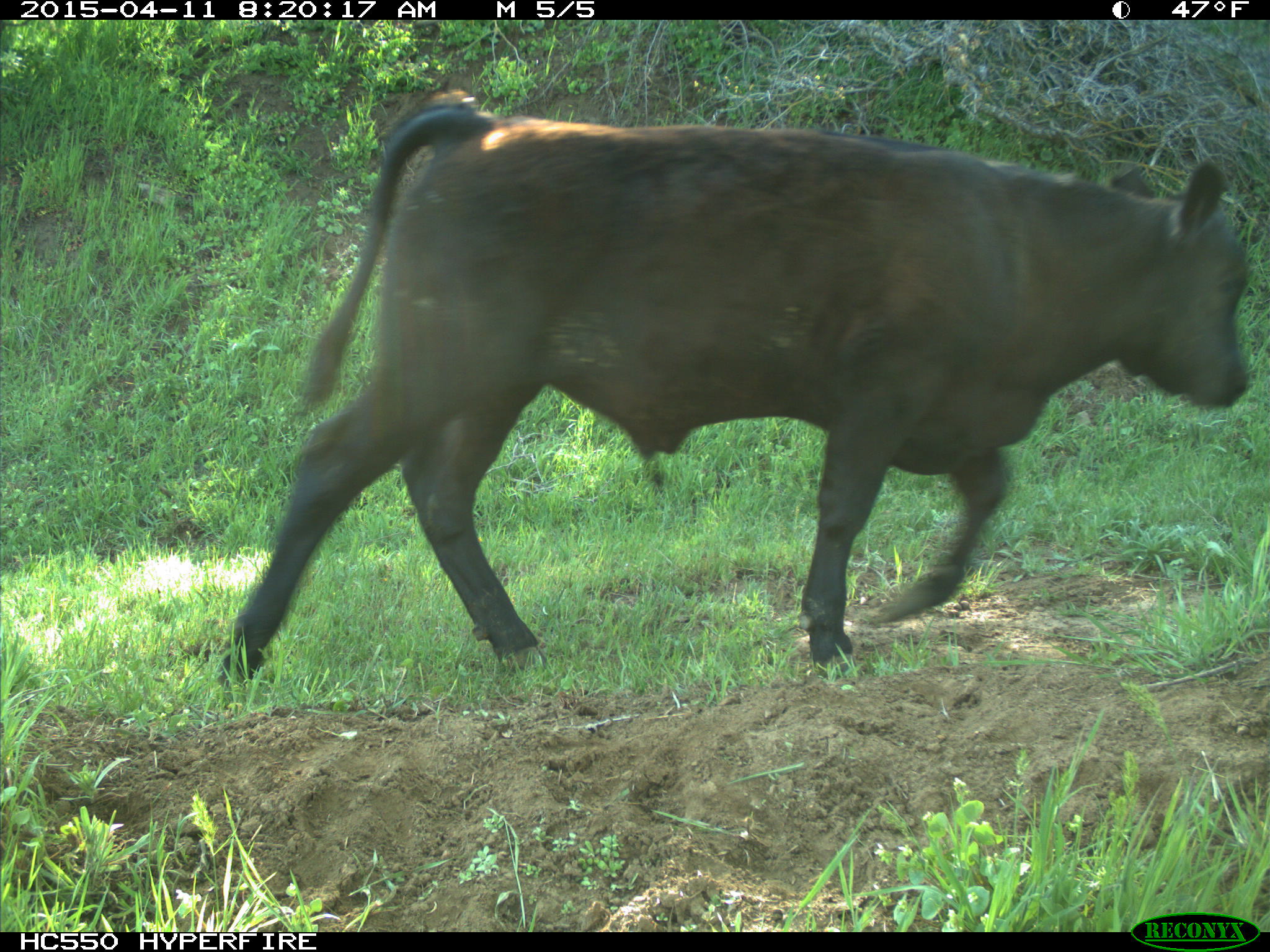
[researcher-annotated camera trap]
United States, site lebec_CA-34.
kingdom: Animalia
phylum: Chordata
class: Mammalia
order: Artiodactyla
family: Bovidae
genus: Bos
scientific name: Bos taurus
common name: domestic cow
Bos taurus (domestic cow).